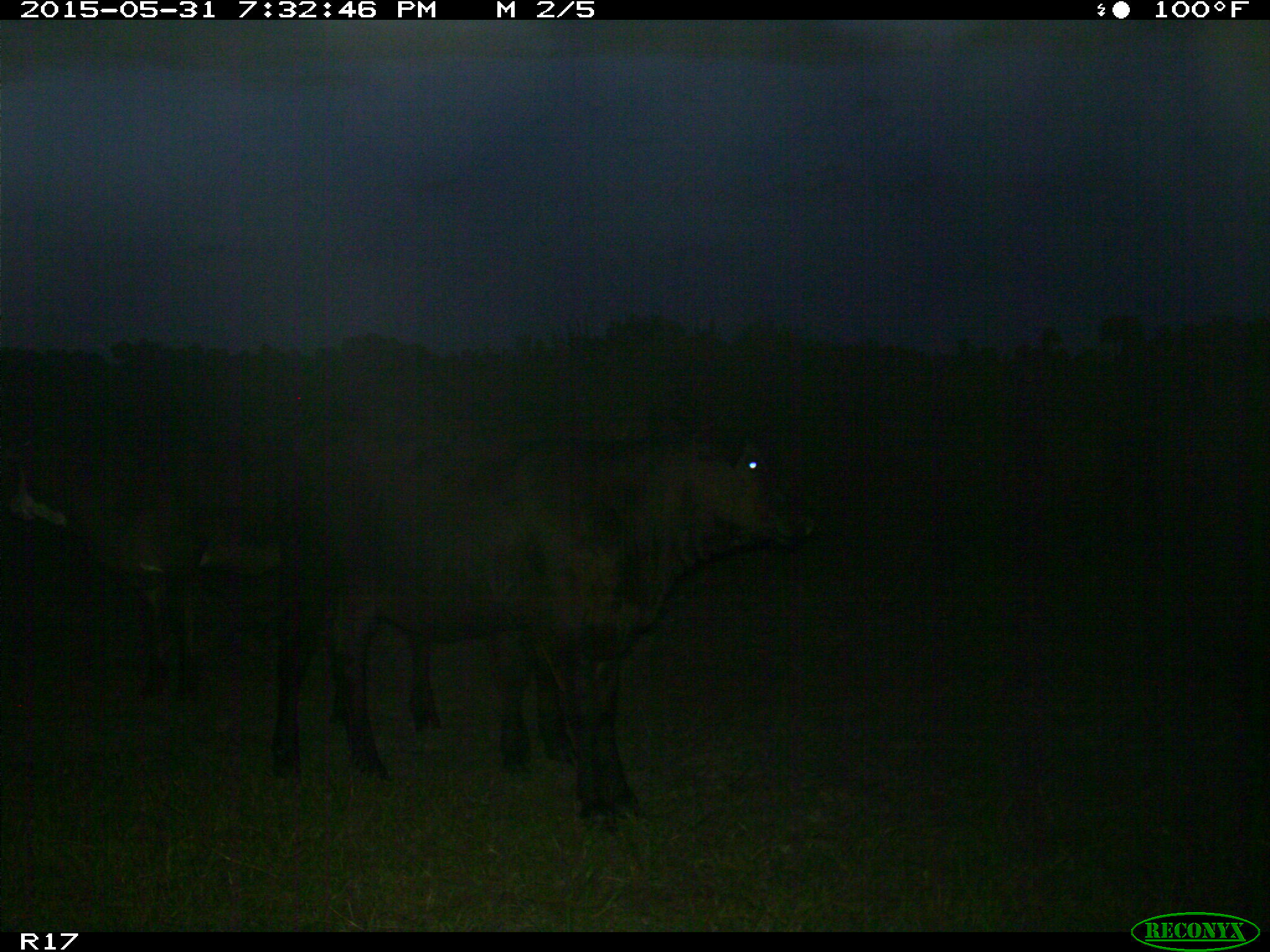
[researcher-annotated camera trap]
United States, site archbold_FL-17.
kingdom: Animalia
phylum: Chordata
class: Mammalia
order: Artiodactyla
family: Bovidae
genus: Bos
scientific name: Bos taurus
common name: domestic cow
Bos taurus (domestic cow).